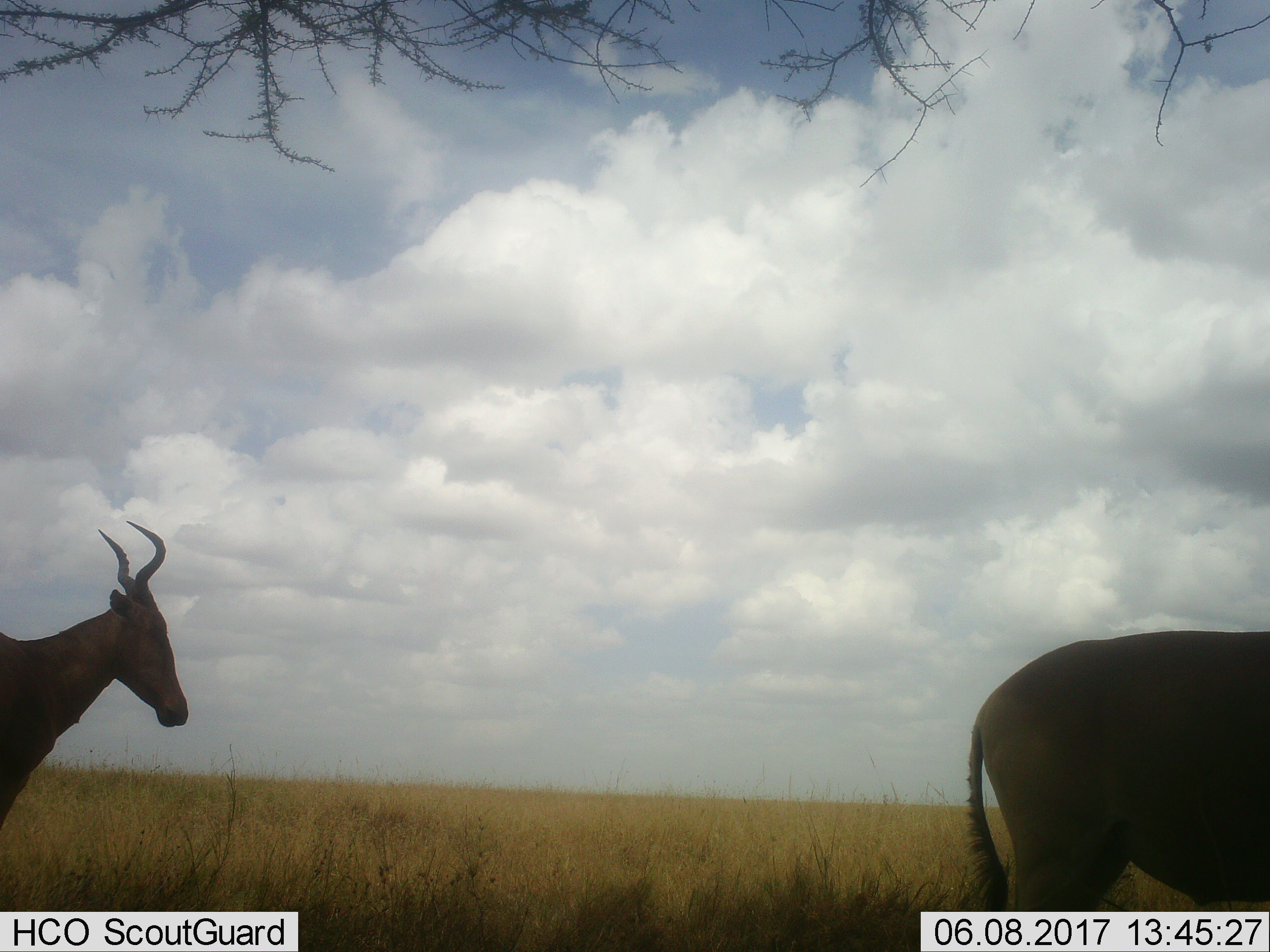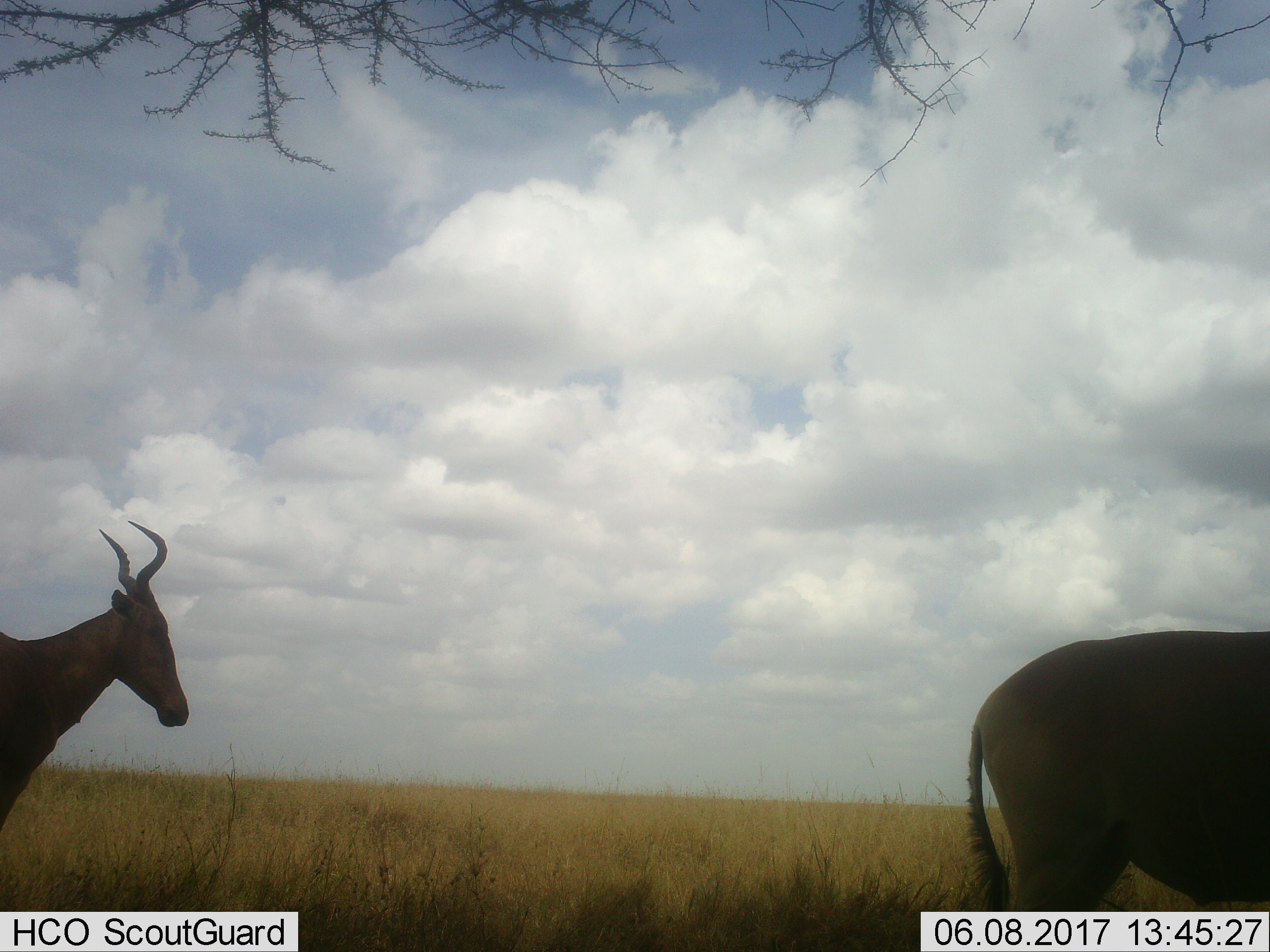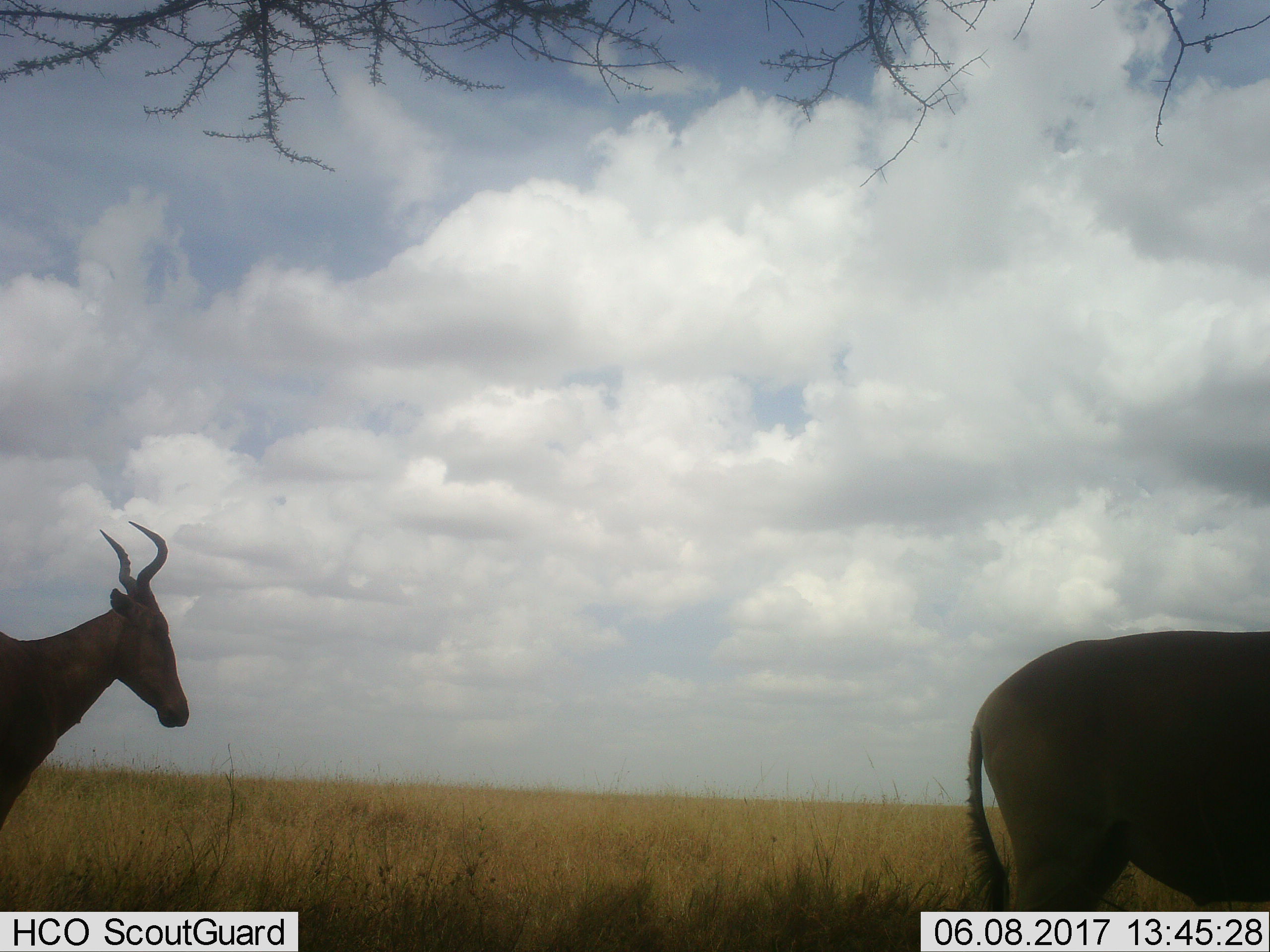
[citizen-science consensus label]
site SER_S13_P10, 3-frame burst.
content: unidentified animal